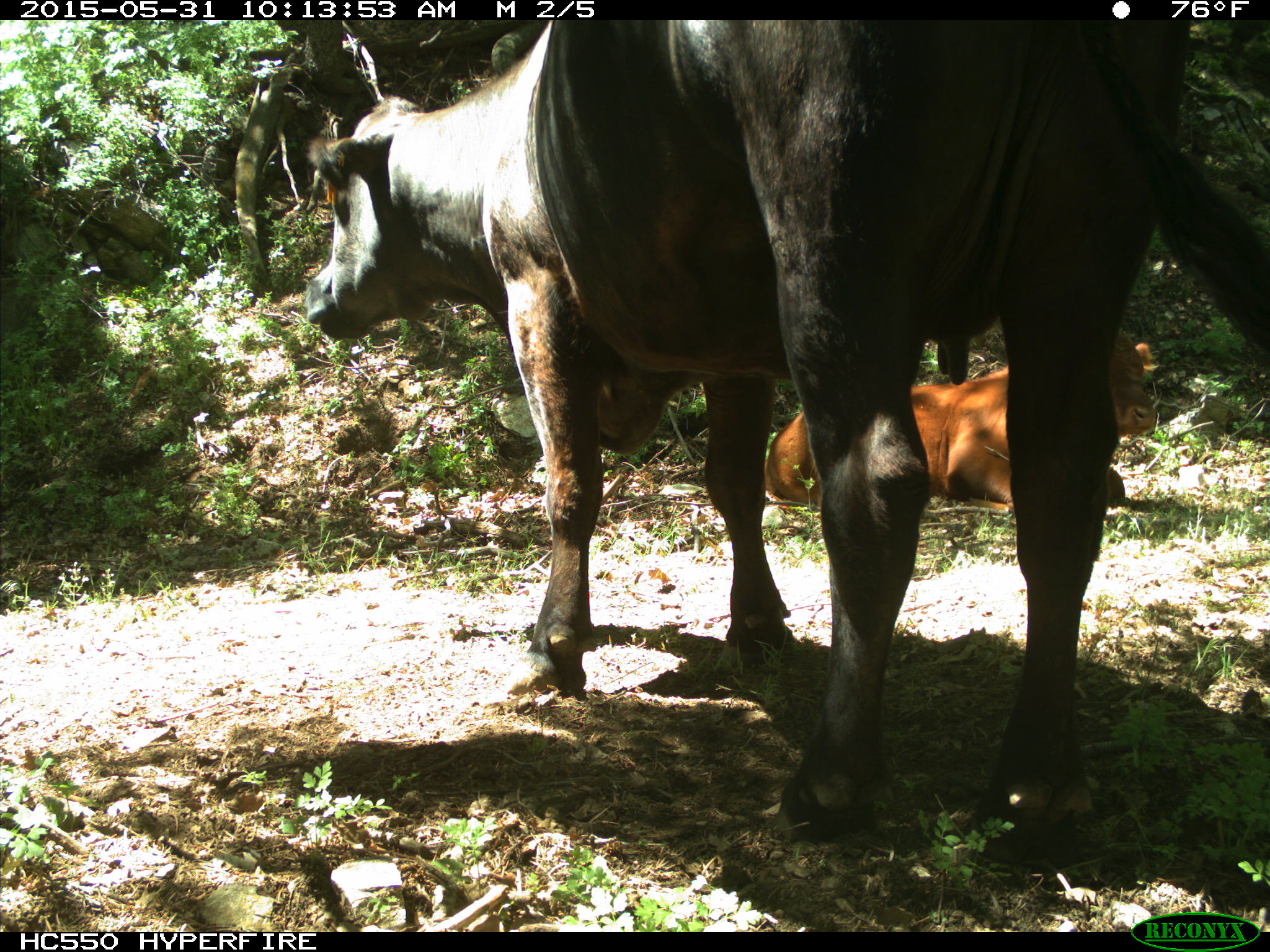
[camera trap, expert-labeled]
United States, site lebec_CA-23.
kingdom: Animalia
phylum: Chordata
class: Mammalia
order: Artiodactyla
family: Bovidae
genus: Bos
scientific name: Bos taurus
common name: domestic cow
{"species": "Bos taurus (domestic cow)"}